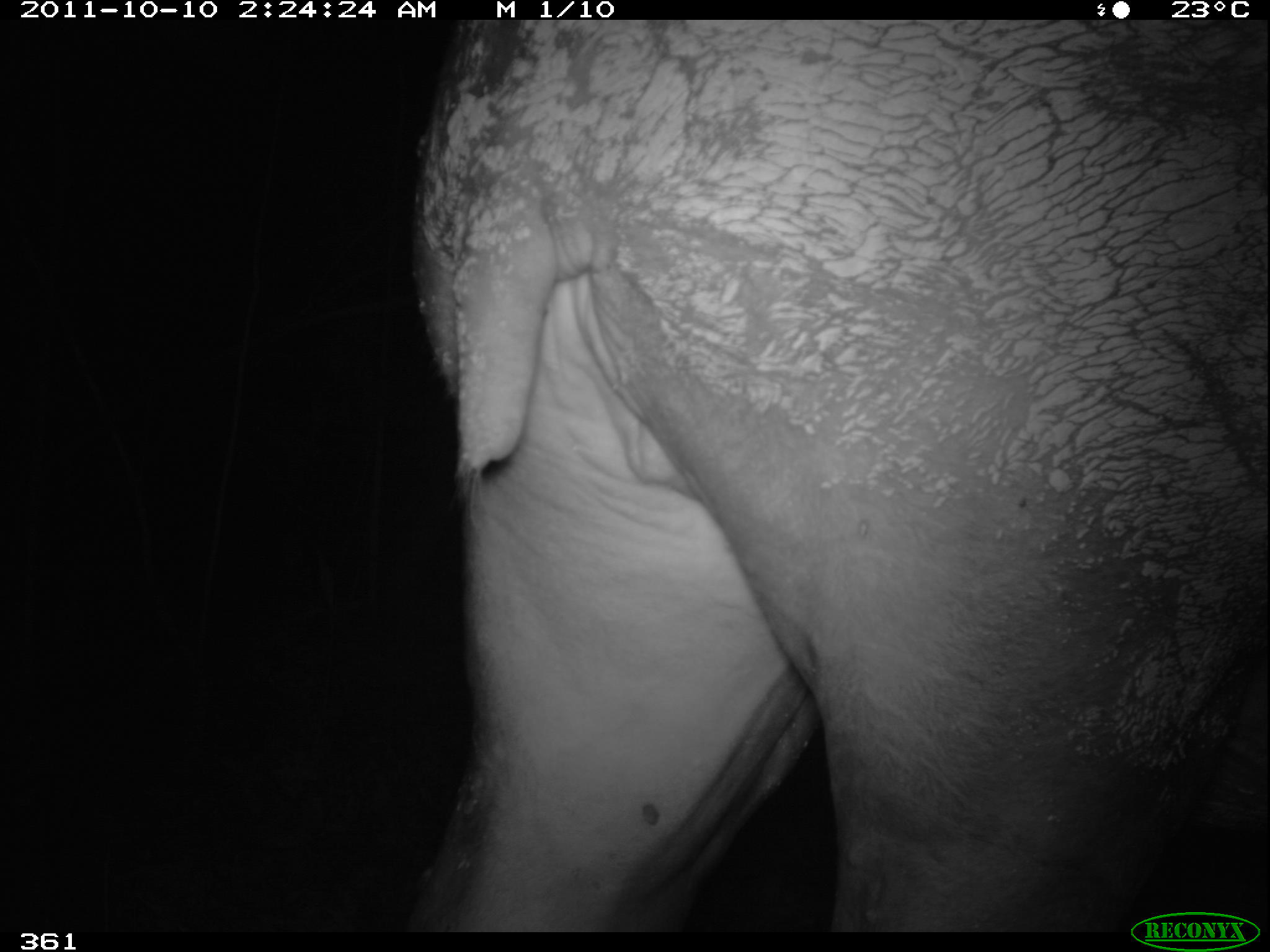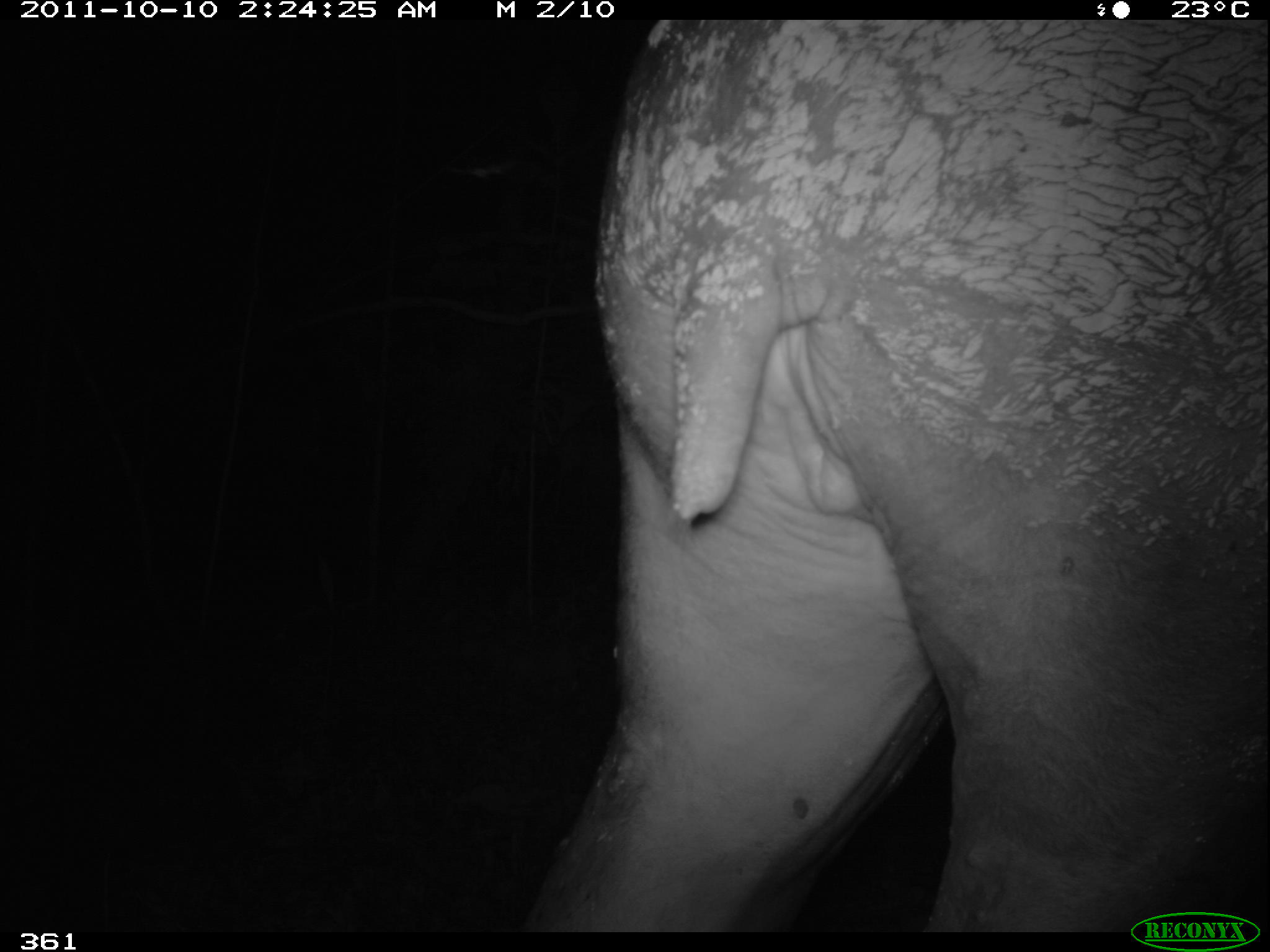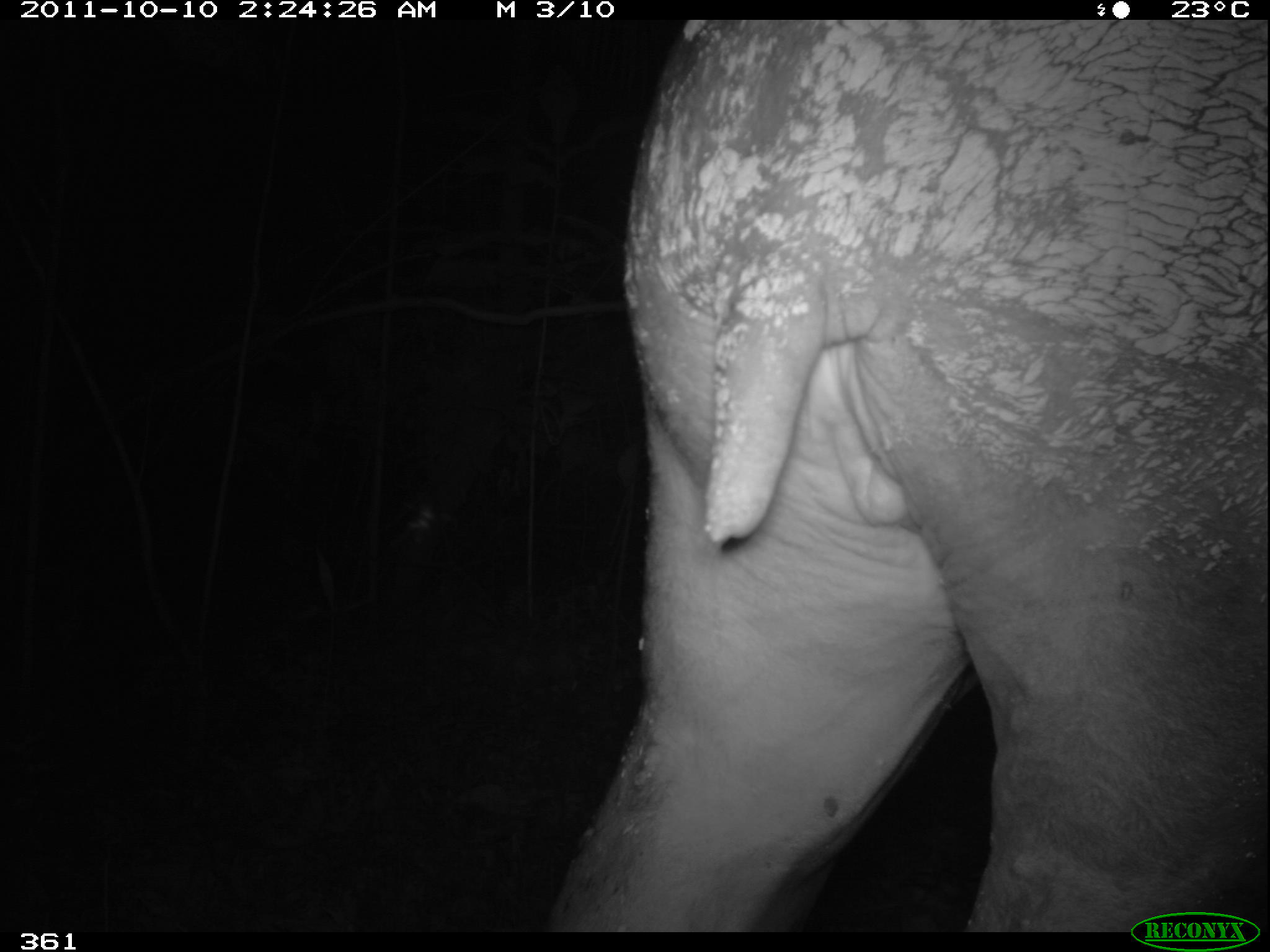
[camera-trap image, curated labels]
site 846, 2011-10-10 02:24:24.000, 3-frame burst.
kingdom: Animalia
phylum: Chordata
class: Mammalia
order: Perissodactyla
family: Tapiridae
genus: Tapirus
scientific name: Tapirus terrestris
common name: south american tapir